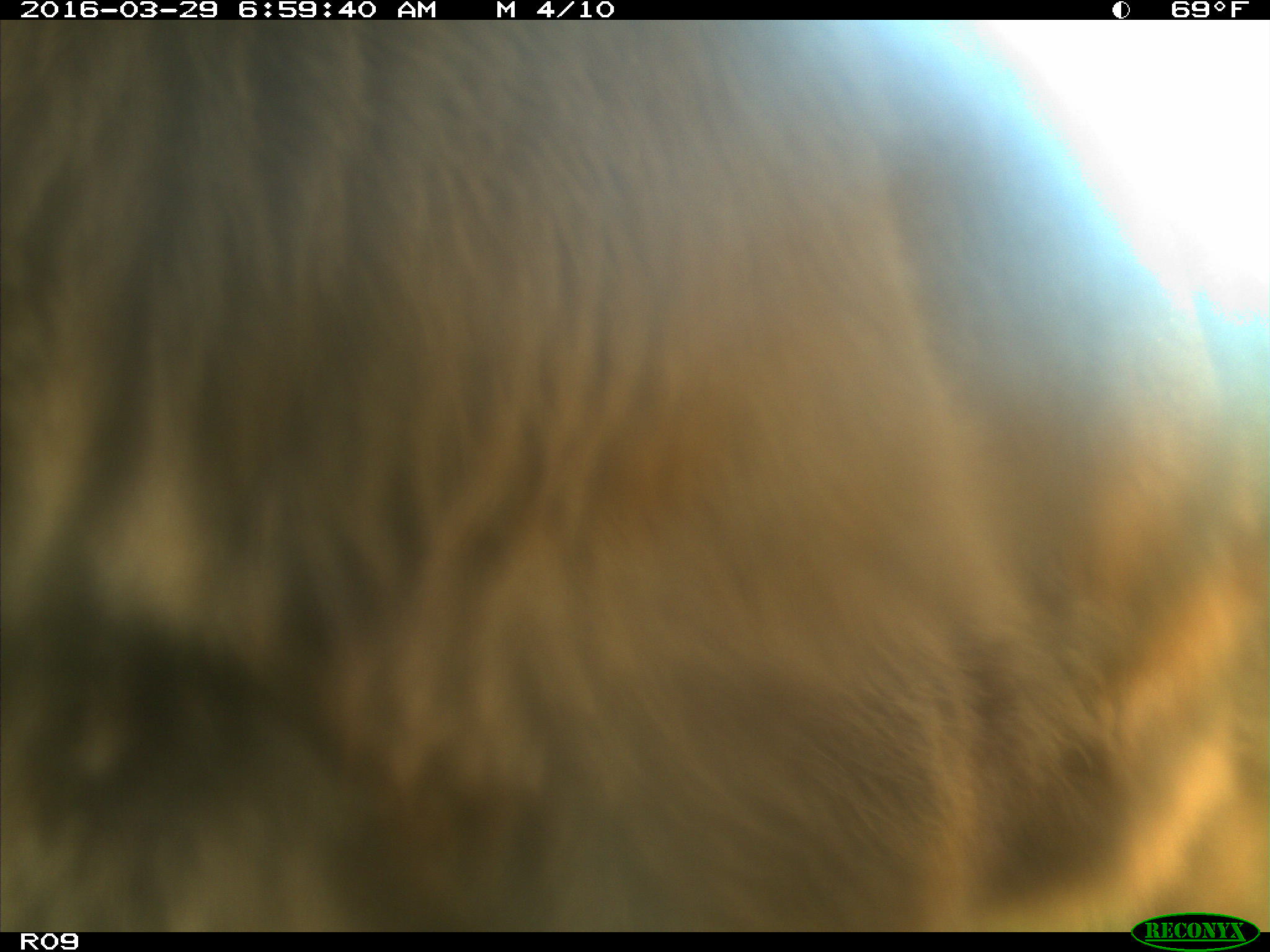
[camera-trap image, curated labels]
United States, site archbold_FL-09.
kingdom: Animalia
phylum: Chordata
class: Mammalia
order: Artiodactyla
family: Bovidae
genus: Bos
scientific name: Bos taurus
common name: domestic cow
Bos taurus (domestic cow).